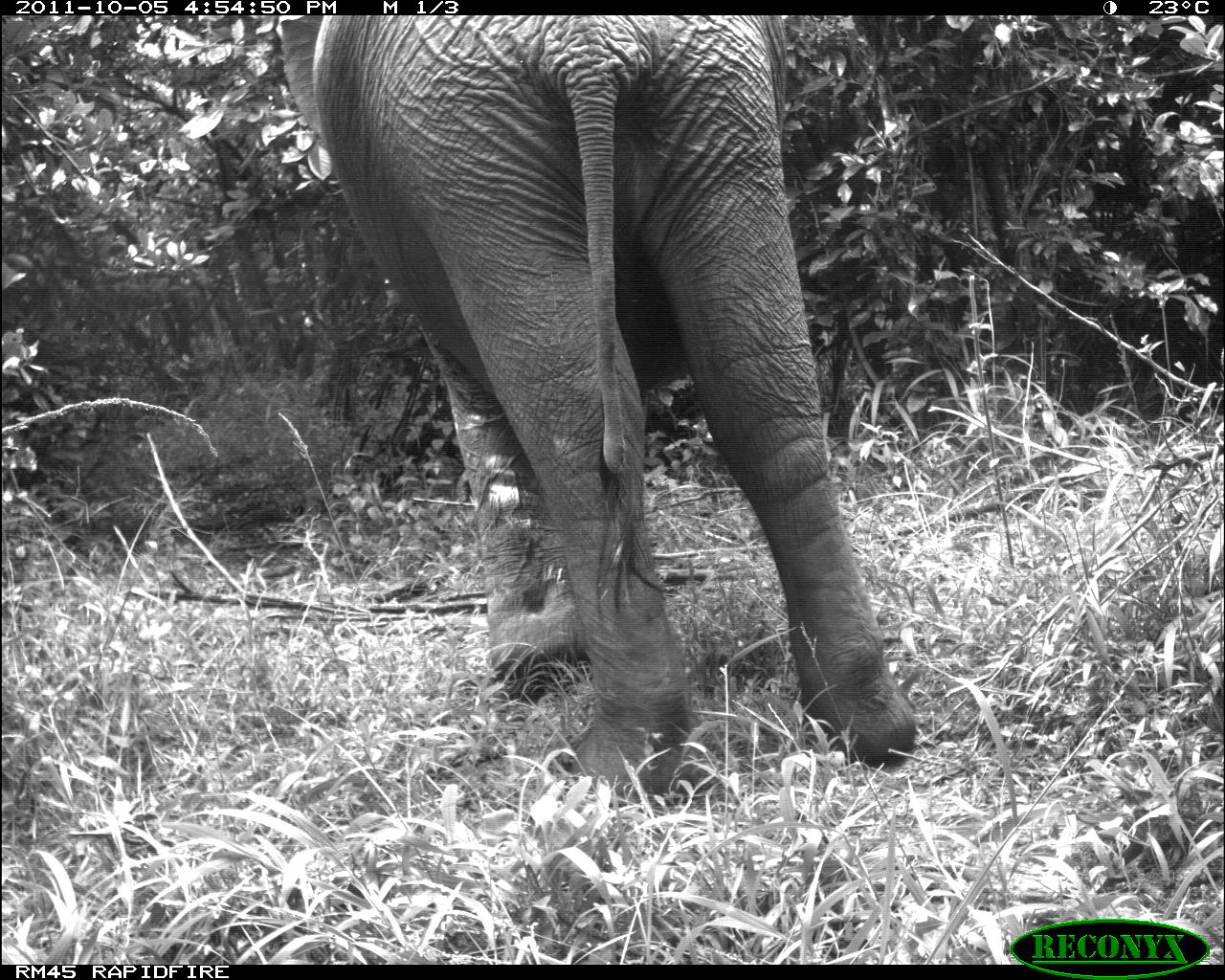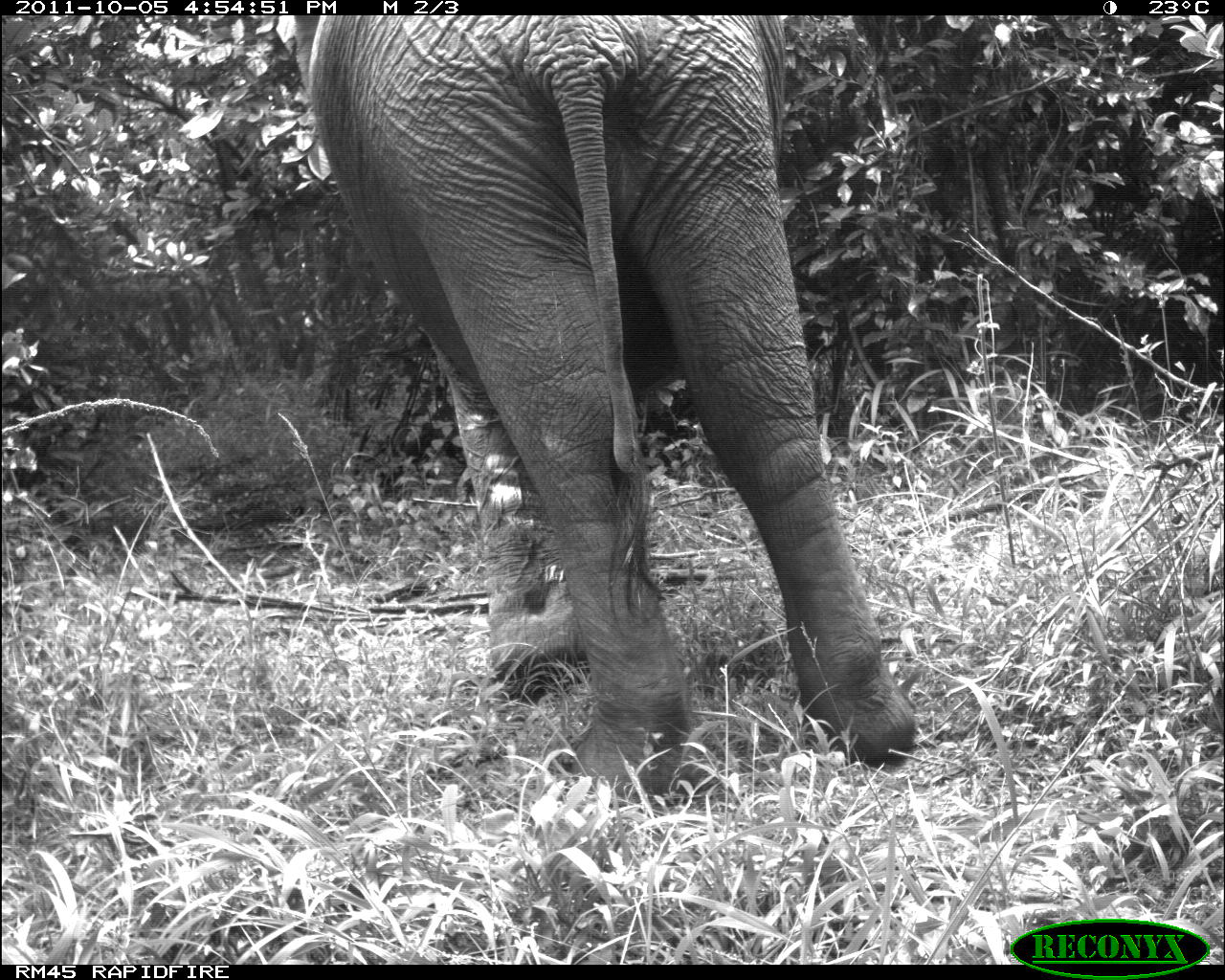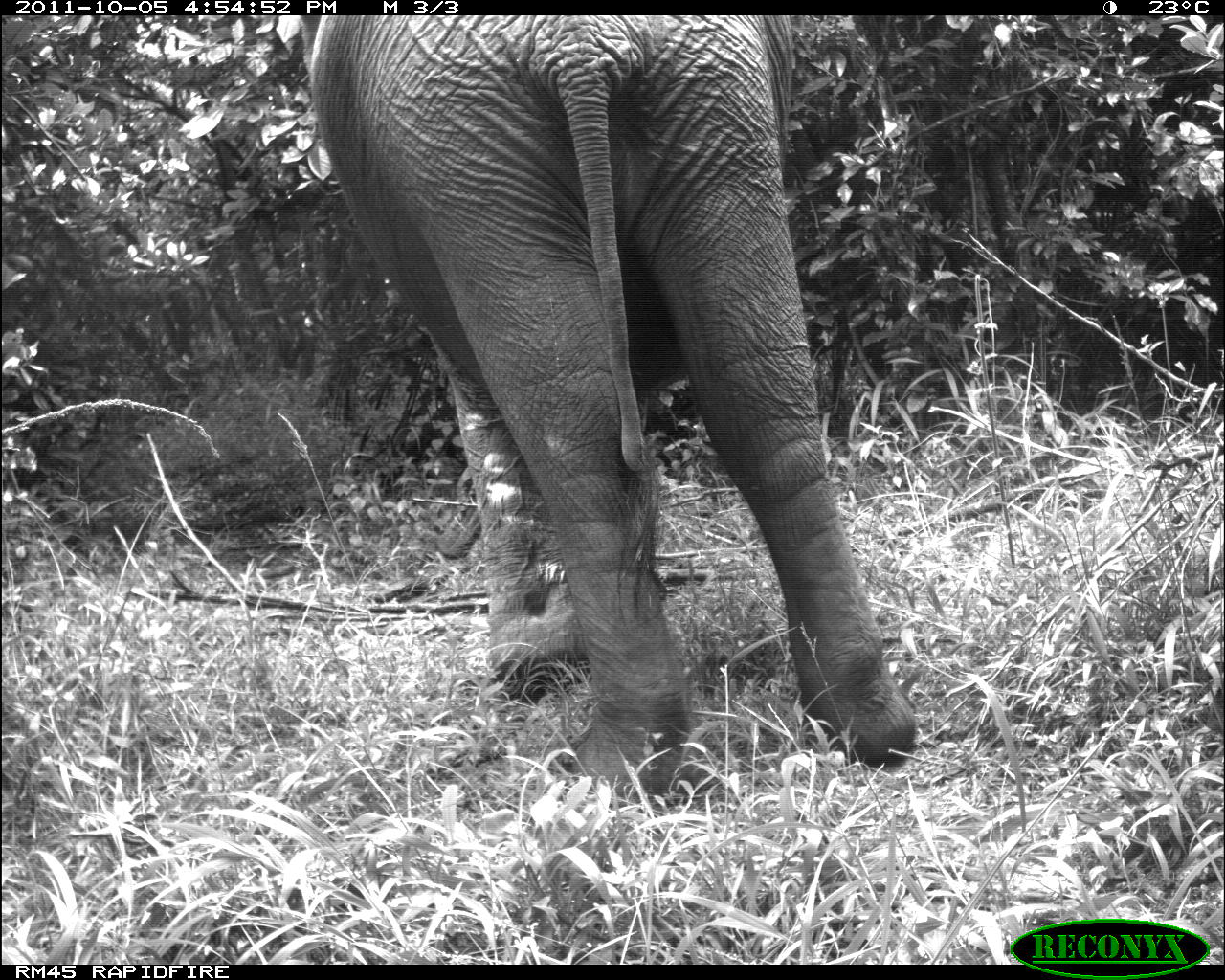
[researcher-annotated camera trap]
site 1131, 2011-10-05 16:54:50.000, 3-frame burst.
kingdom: Animalia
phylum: Chordata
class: Mammalia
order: Proboscidea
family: Elephantidae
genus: Loxodonta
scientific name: Loxodonta africana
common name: african bush elephant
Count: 1.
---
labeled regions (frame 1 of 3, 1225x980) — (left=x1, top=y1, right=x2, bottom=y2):
loxodonta africana: (left=279, top=15, right=916, bottom=801)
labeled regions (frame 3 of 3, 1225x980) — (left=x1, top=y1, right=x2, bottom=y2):
loxodonta africana: (left=272, top=13, right=917, bottom=806)